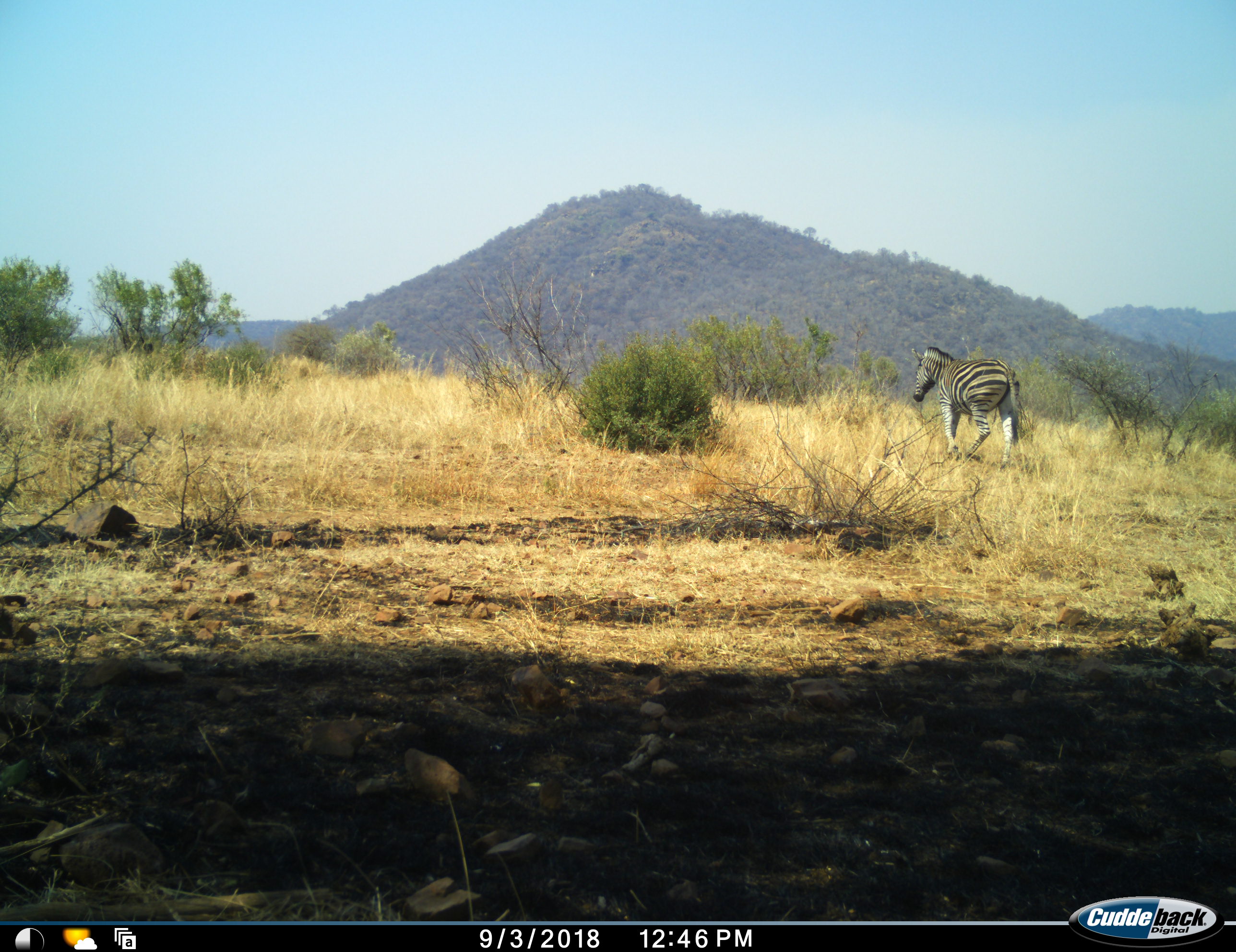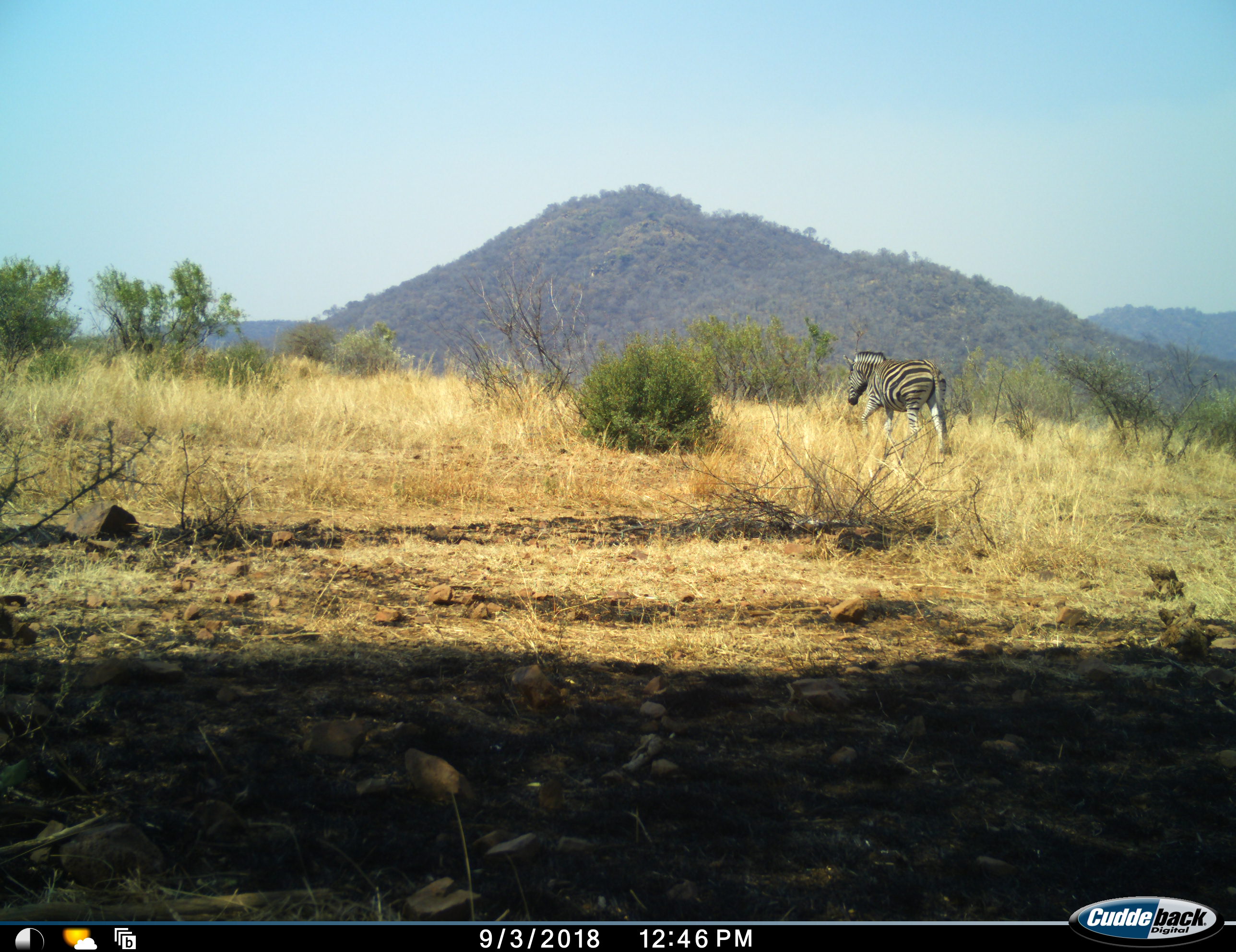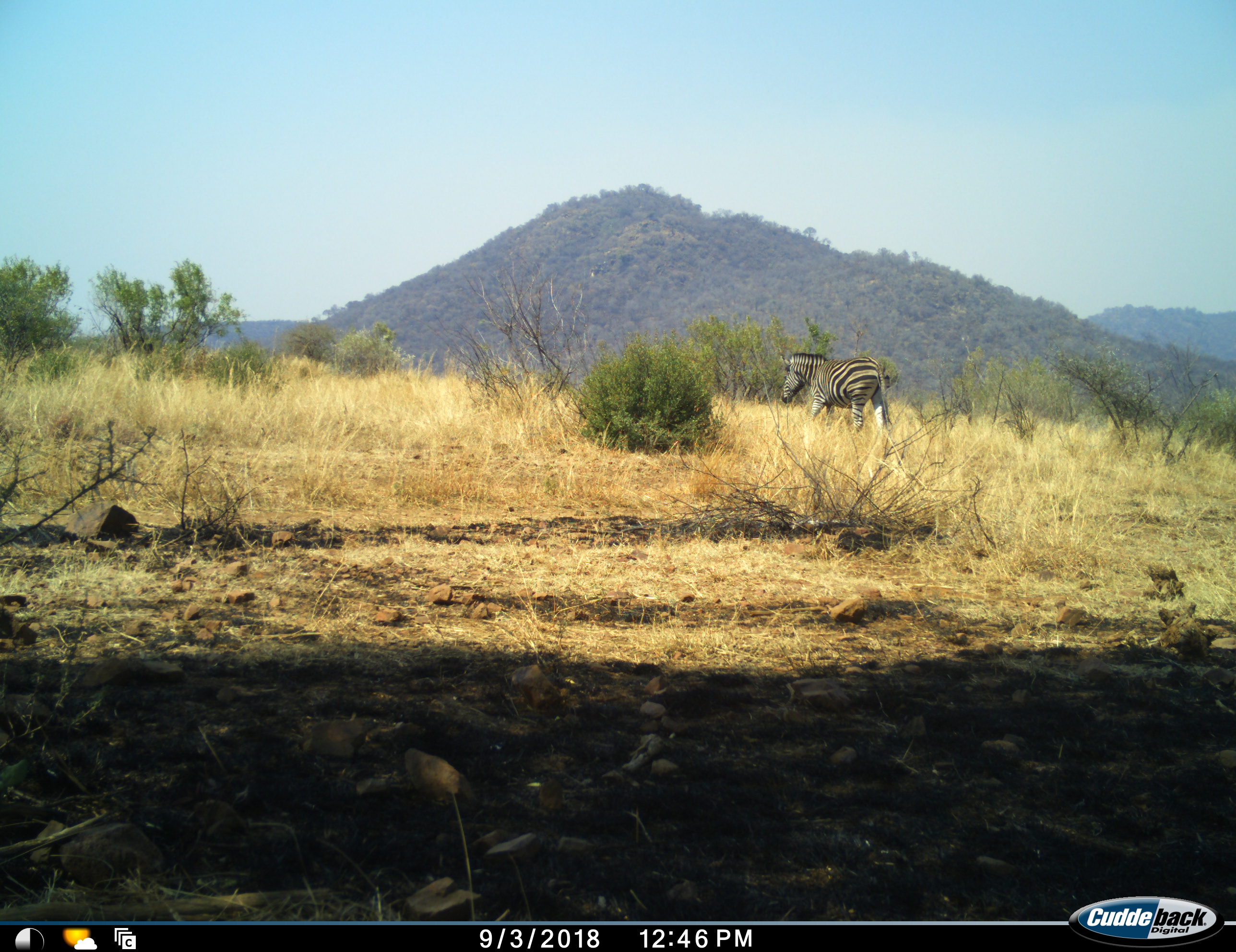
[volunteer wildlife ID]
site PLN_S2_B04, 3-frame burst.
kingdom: Animalia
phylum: Chordata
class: Mammalia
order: Perissodactyla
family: Equidae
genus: Equus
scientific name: Equus quagga burchellii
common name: burchell's zebra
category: zebraburchells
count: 1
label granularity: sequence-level